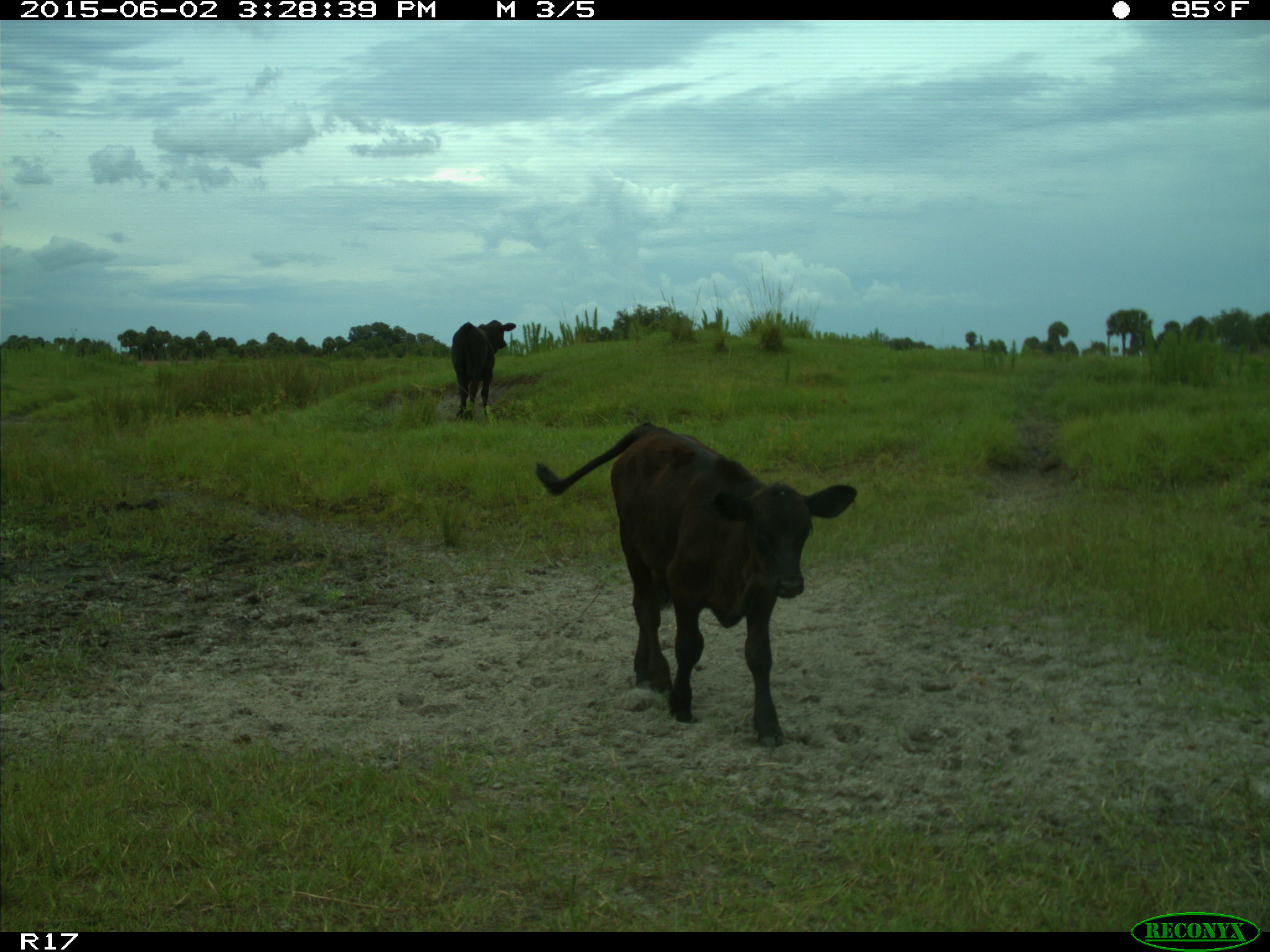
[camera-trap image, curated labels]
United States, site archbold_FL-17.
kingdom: Animalia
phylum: Chordata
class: Mammalia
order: Artiodactyla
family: Bovidae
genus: Bos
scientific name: Bos taurus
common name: domestic cow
Bos taurus (domestic cow).